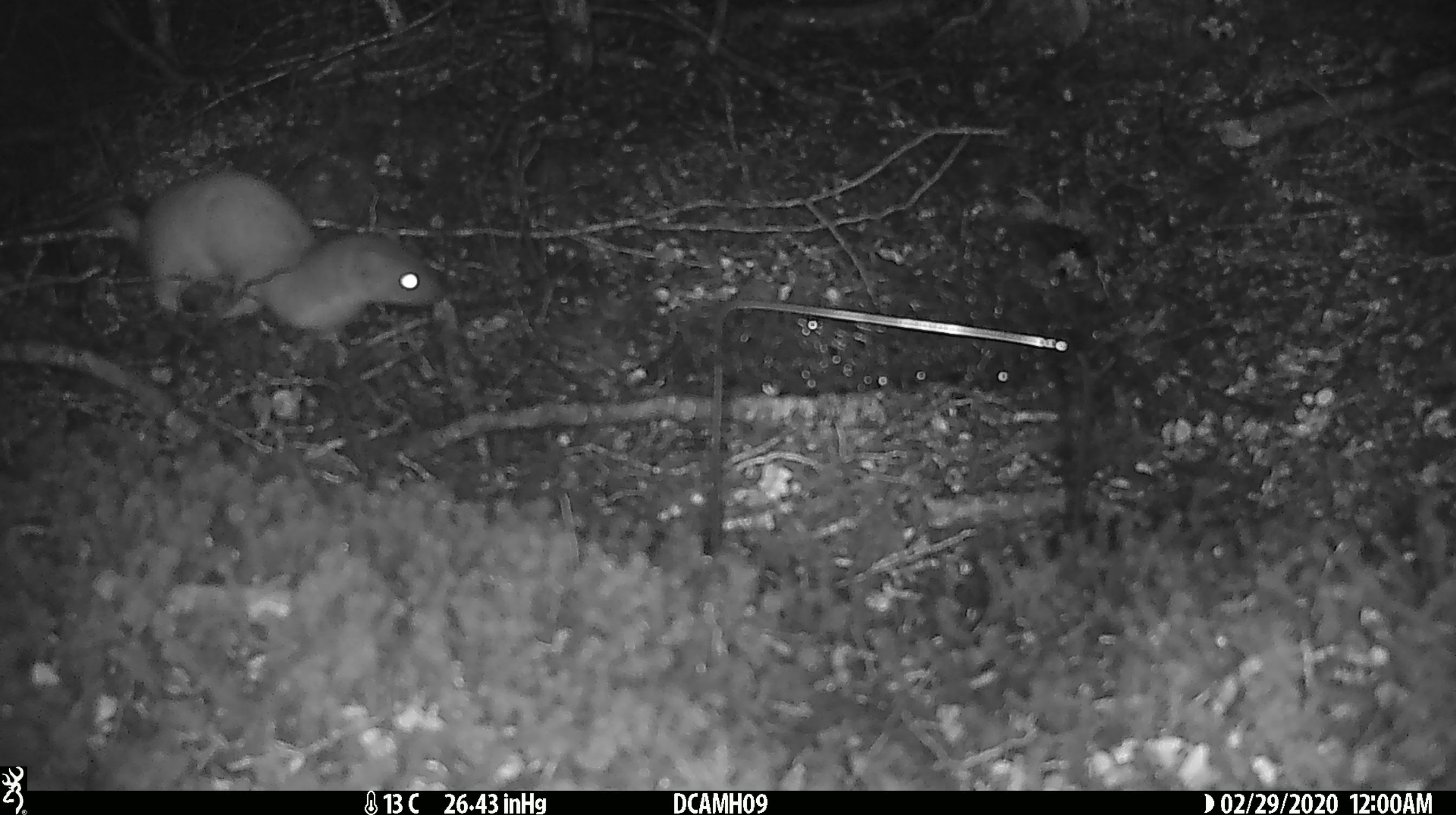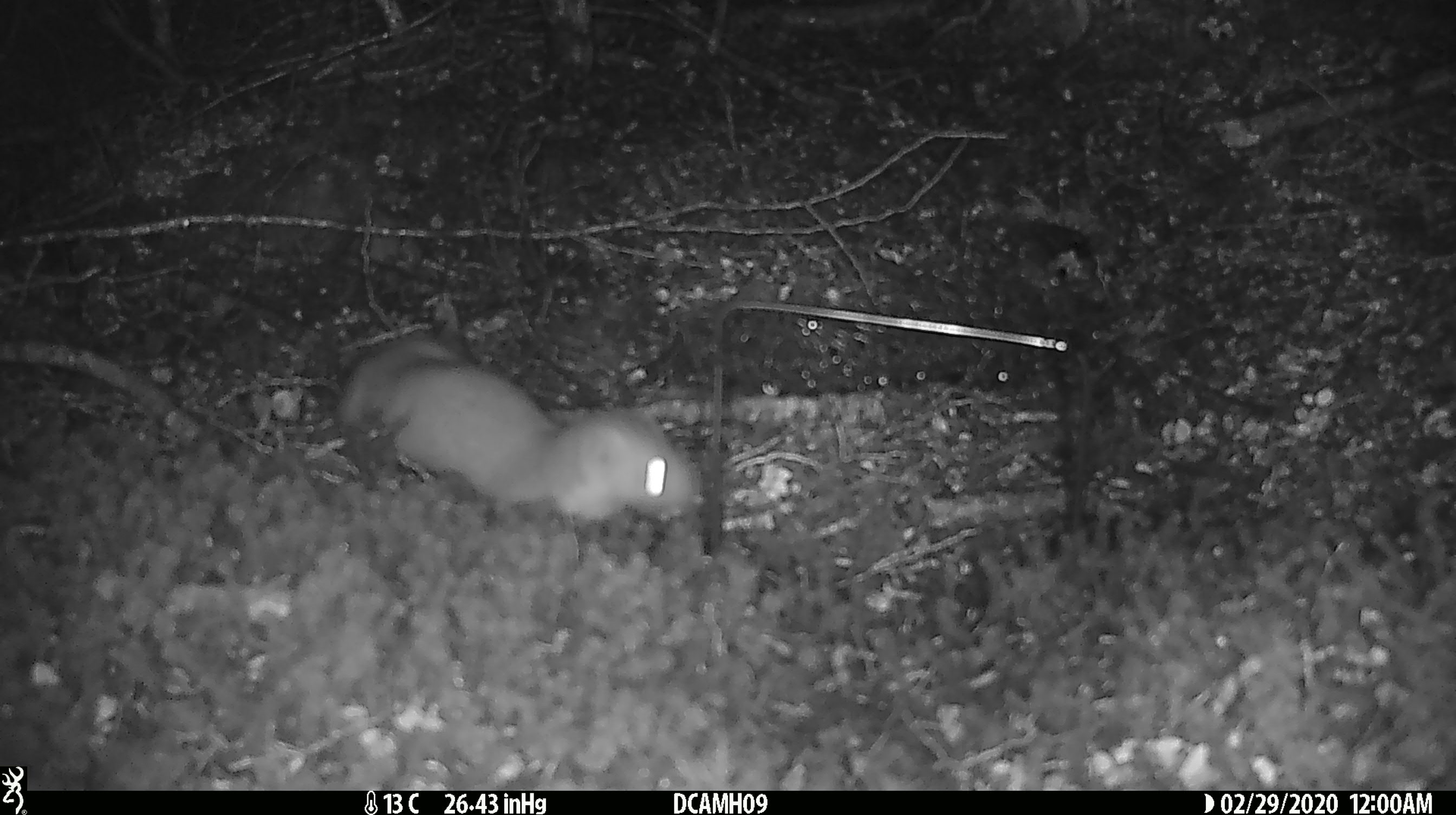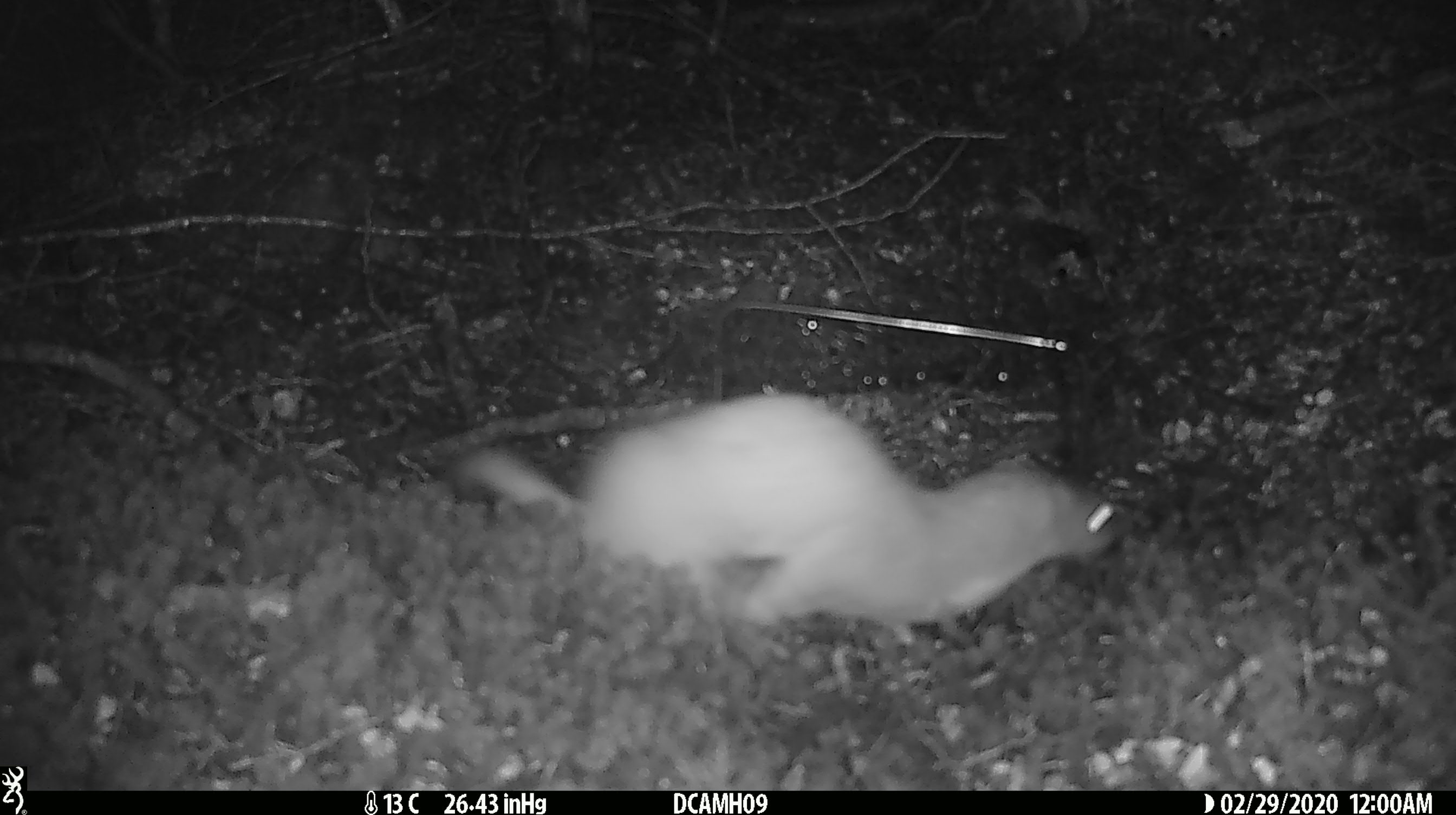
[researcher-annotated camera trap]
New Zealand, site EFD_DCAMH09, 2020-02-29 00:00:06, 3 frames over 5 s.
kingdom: Animalia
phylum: Chordata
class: Mammalia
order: Carnivora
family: Mustelidae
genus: Mustela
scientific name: Mustela erminea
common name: stoat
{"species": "stoat (Mustela erminea)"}